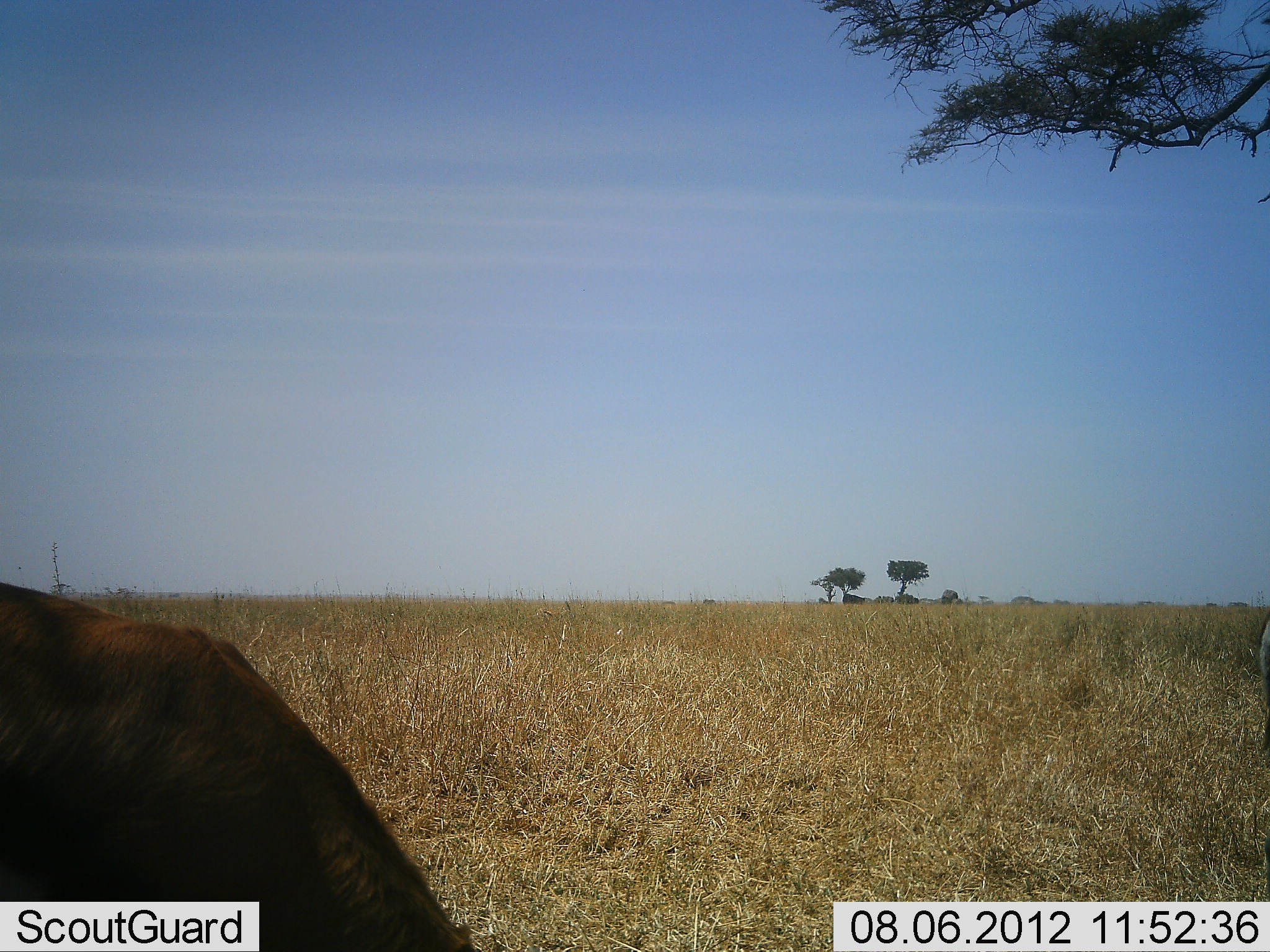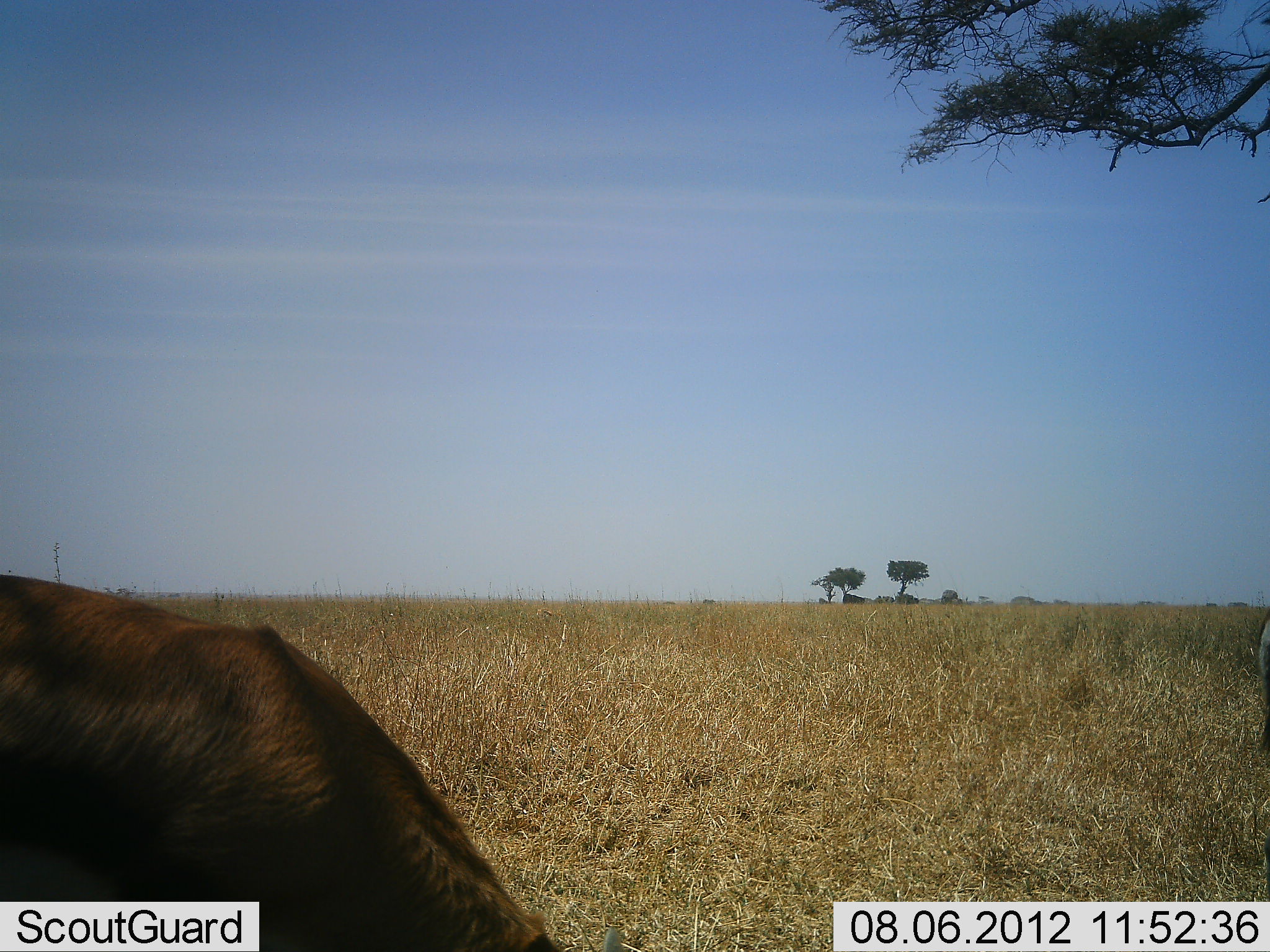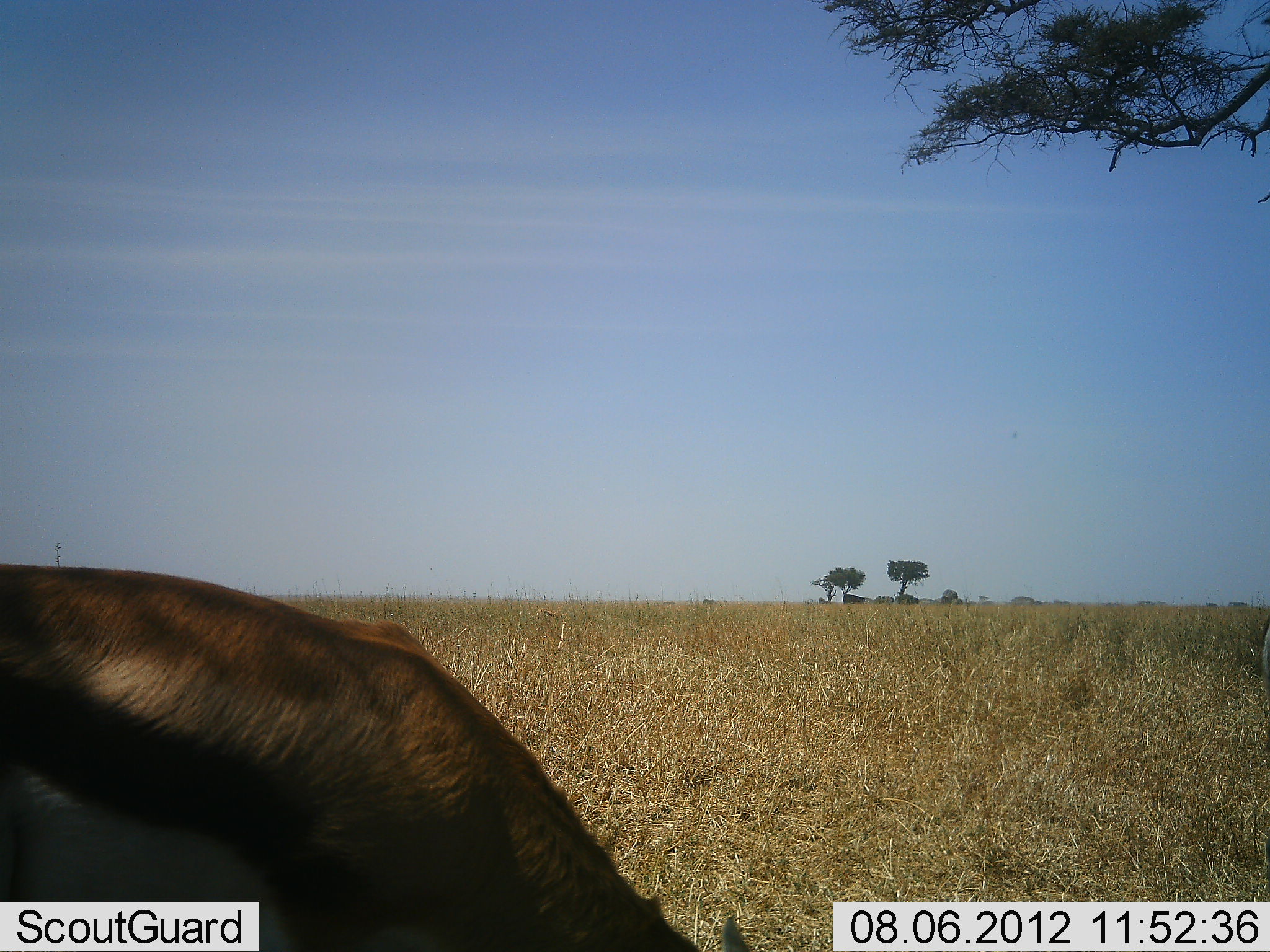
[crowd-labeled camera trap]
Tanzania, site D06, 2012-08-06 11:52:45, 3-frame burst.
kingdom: Animalia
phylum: Chordata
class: Mammalia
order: Artiodactyla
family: Bovidae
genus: Eudorcas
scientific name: Eudorcas thomsonii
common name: thomson's gazelle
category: gazellethomsons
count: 1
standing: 10%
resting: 0%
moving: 30%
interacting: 0%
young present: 0%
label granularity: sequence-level